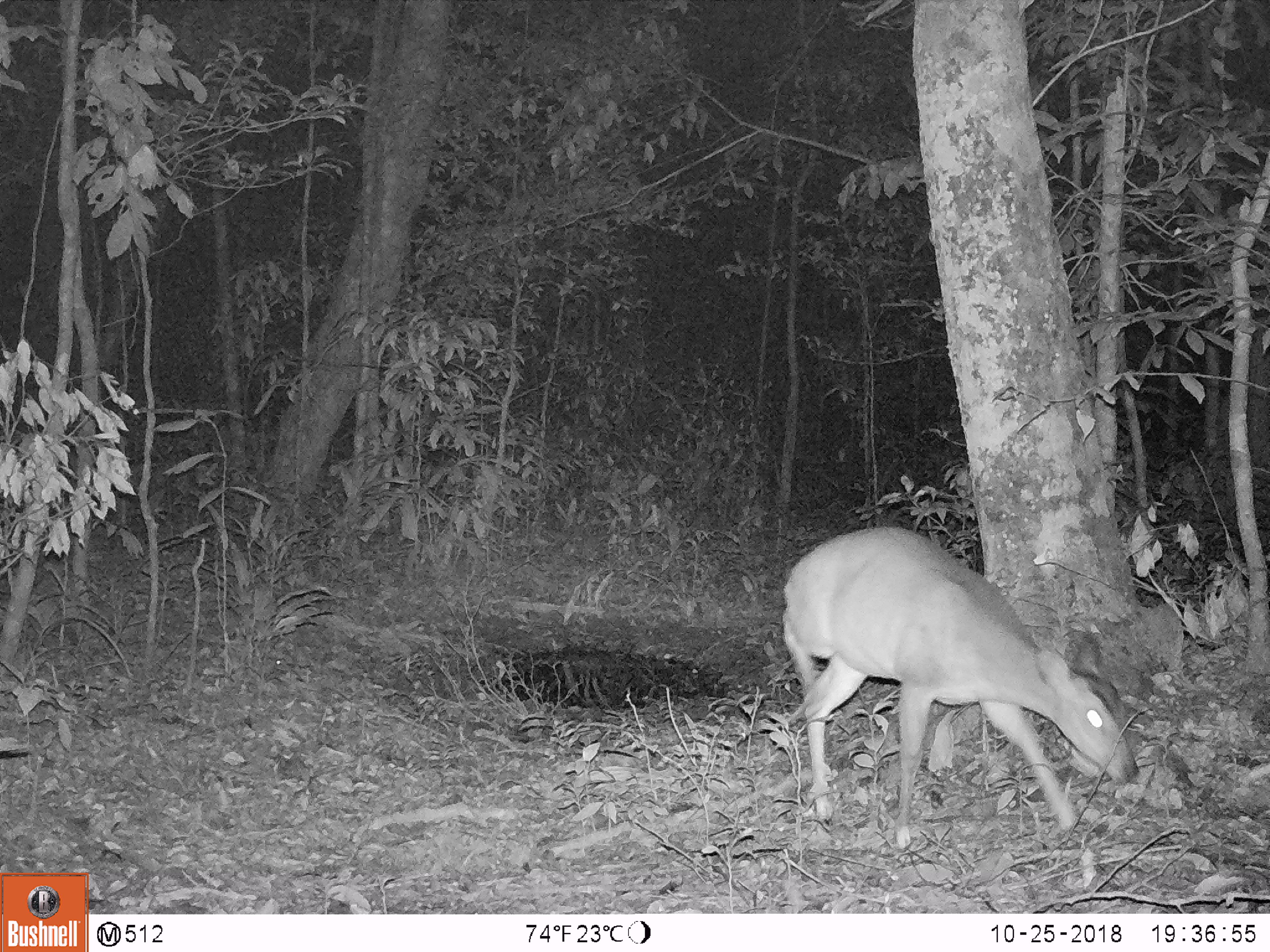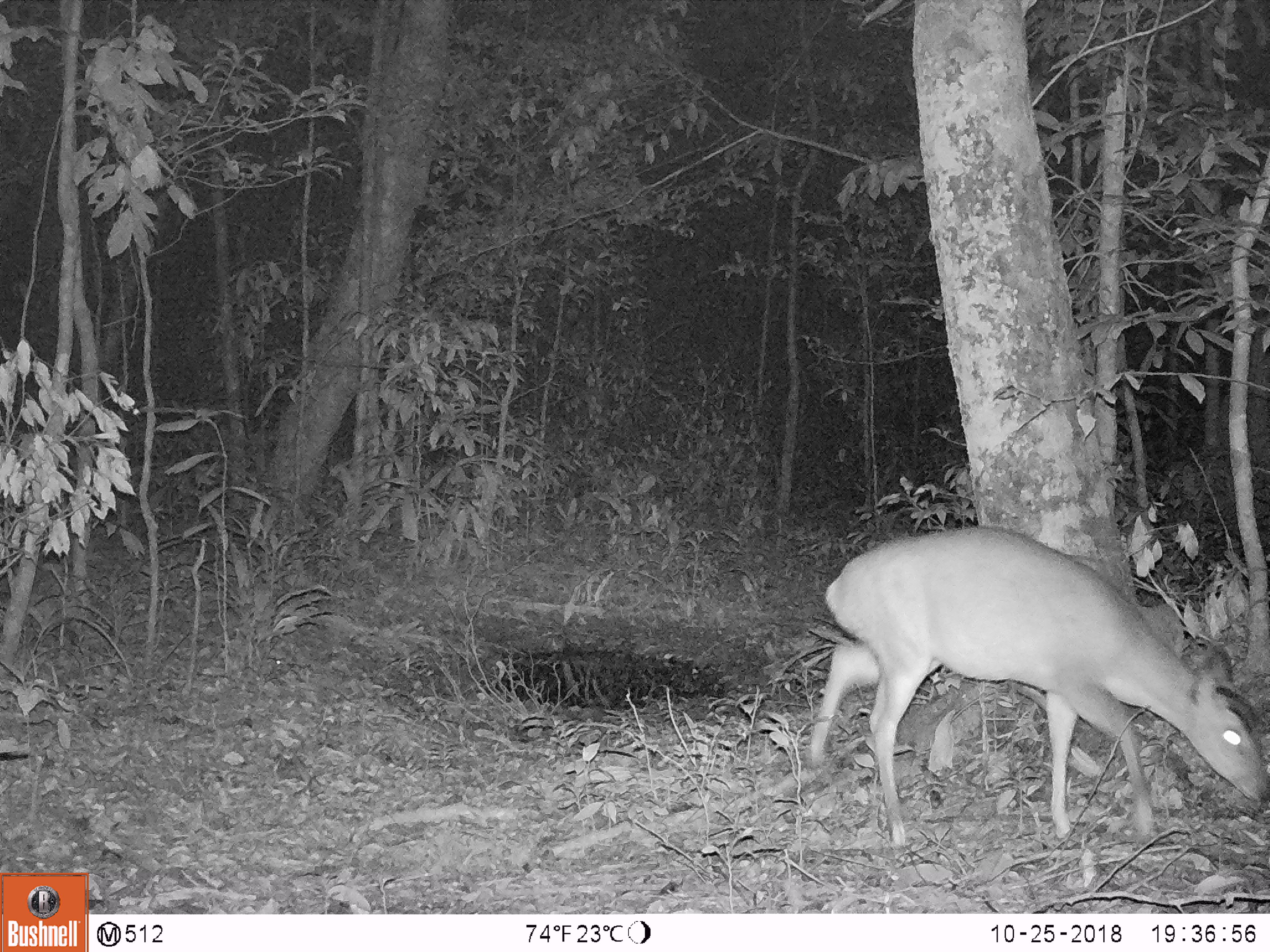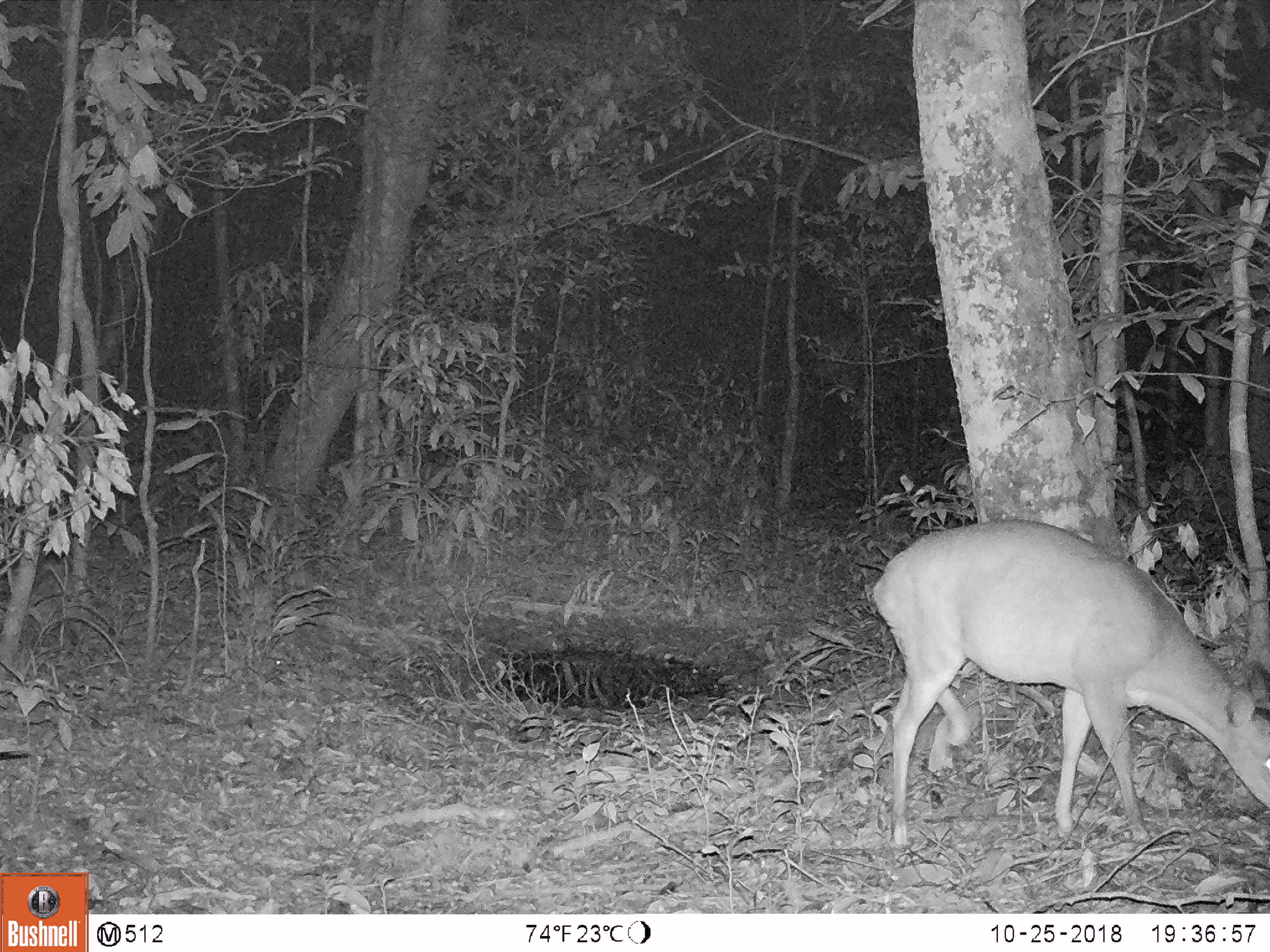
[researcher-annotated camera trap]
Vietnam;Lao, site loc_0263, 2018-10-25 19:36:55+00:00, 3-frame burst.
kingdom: Animalia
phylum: Chordata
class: Mammalia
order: Artiodactyla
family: Cervidae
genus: Muntiacus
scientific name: Muntiacus vuquangensis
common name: large-antlered muntjac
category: large antlered muntjac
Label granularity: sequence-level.